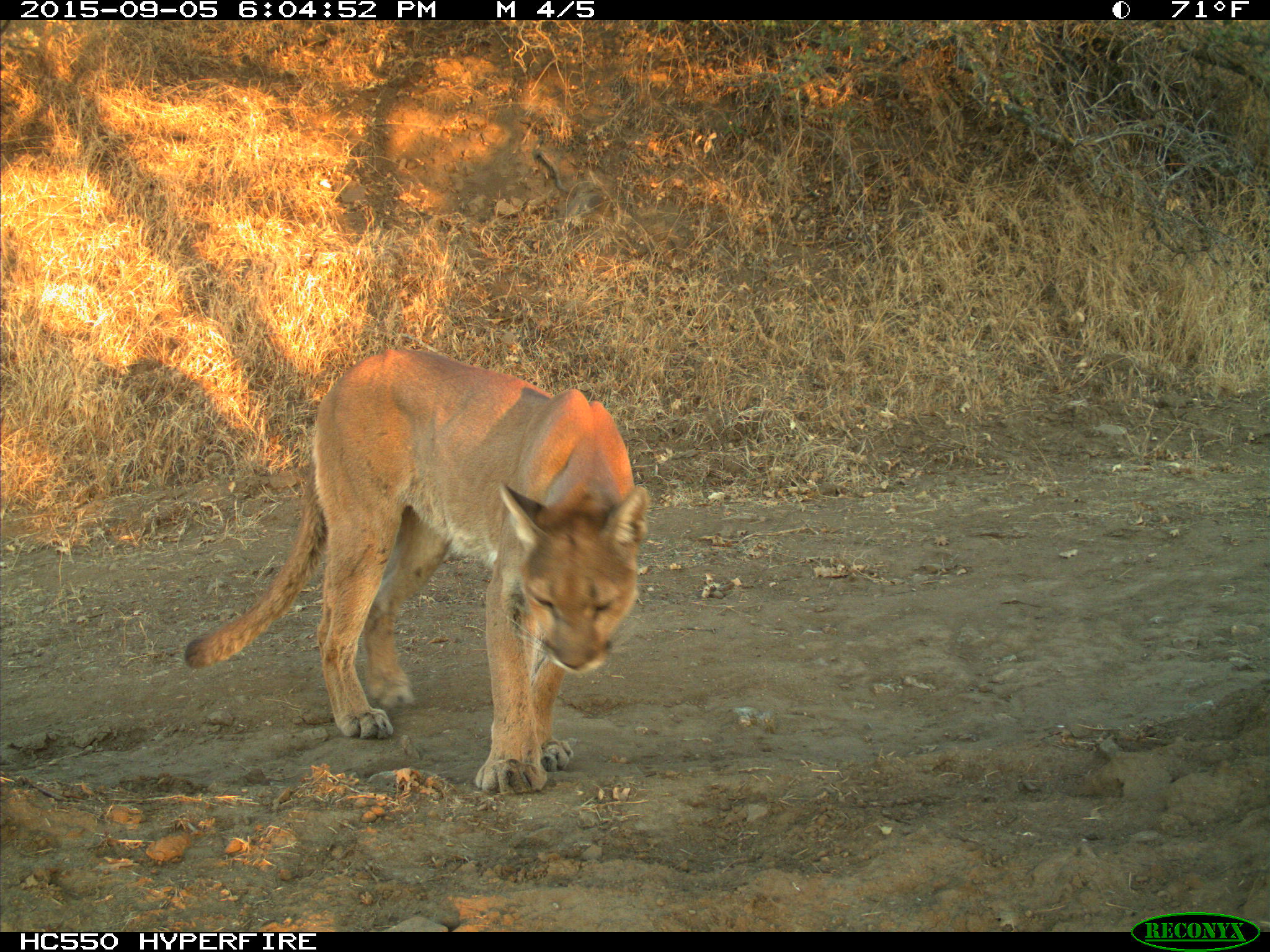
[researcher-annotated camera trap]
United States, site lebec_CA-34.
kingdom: Animalia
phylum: Chordata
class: Mammalia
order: Carnivora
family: Felidae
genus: Puma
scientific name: Puma concolor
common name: mountain lion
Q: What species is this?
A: Puma concolor (mountain lion).